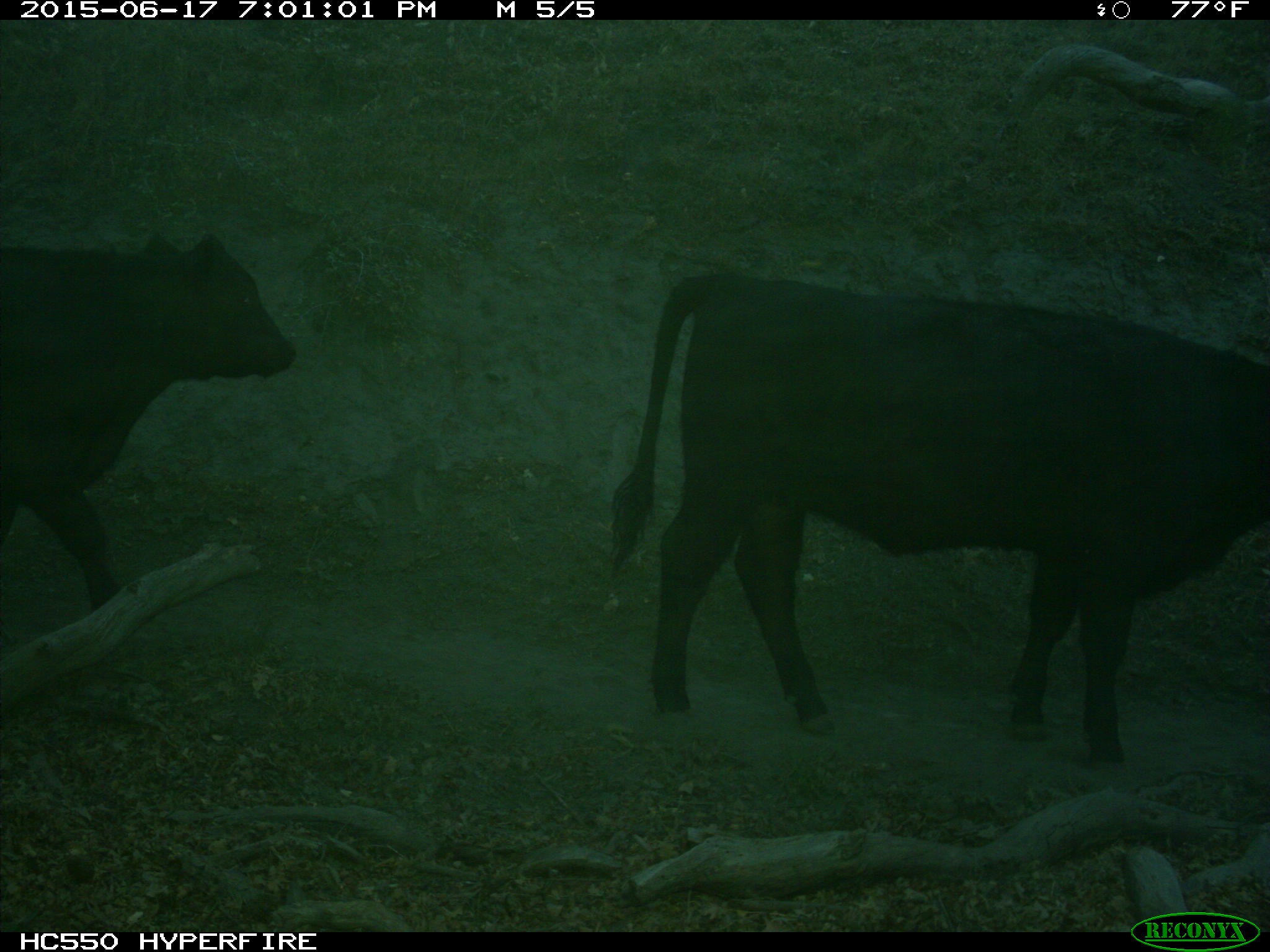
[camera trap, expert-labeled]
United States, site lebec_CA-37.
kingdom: Animalia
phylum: Chordata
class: Mammalia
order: Artiodactyla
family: Bovidae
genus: Bos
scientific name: Bos taurus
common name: domestic cow